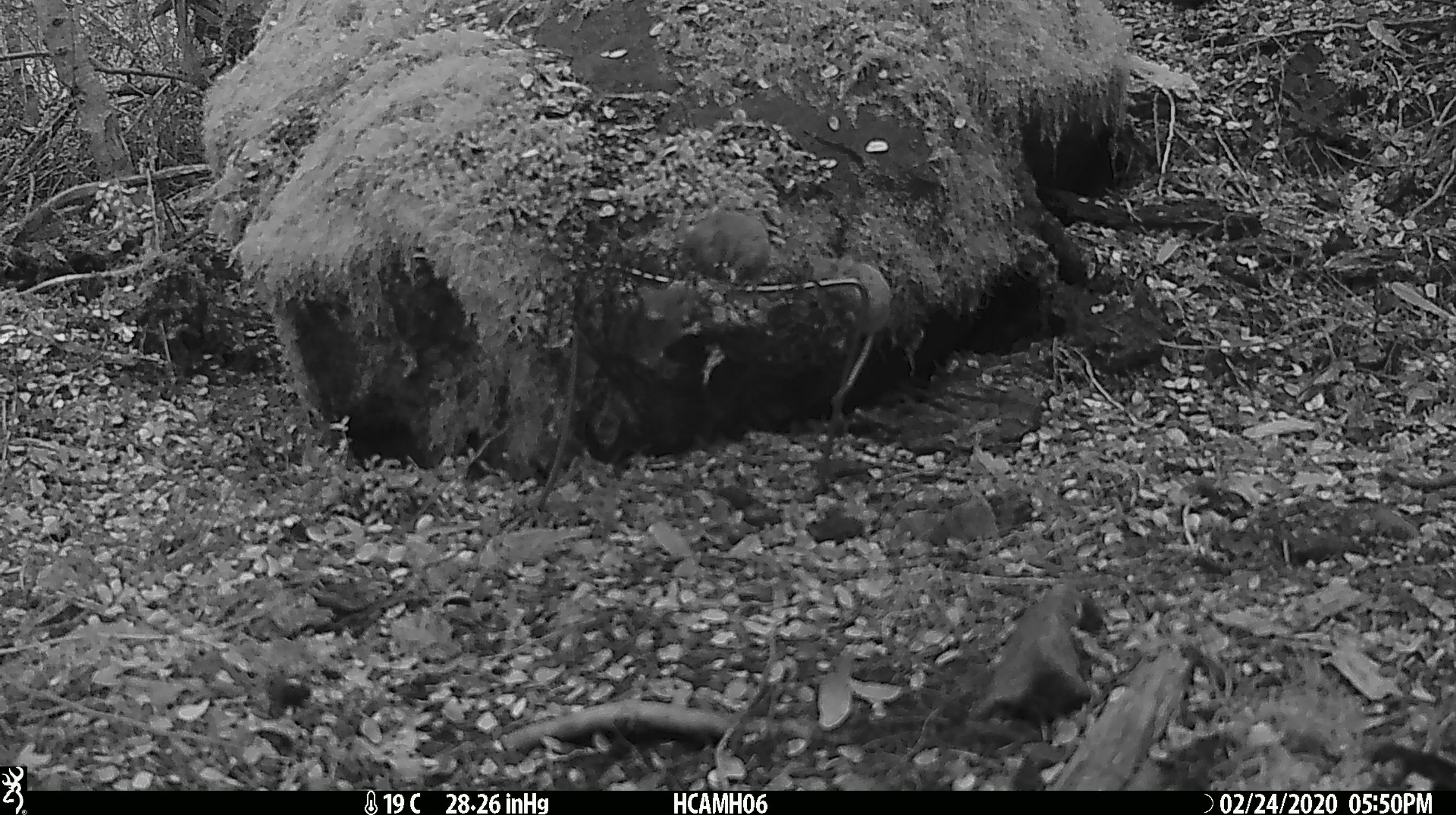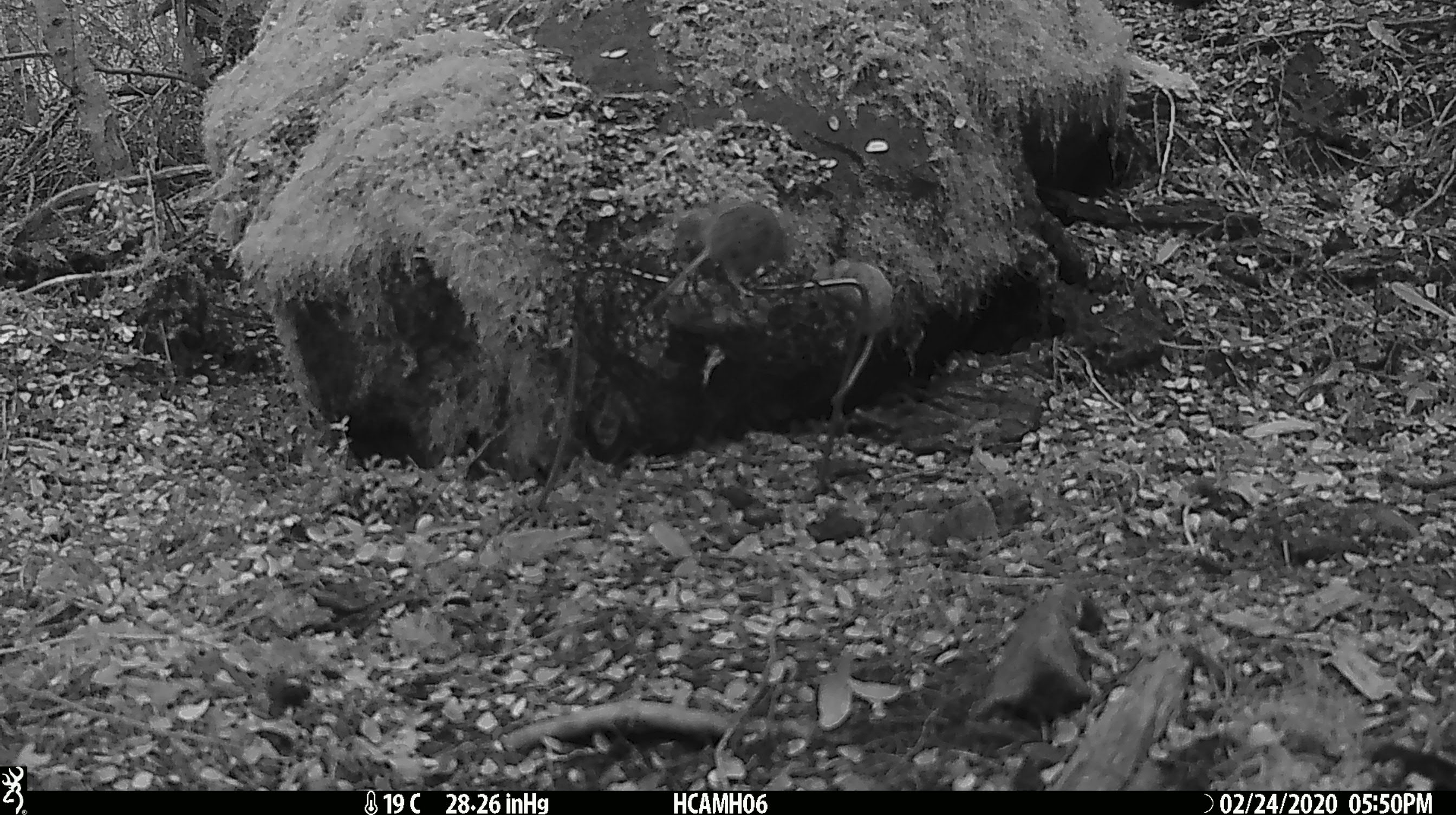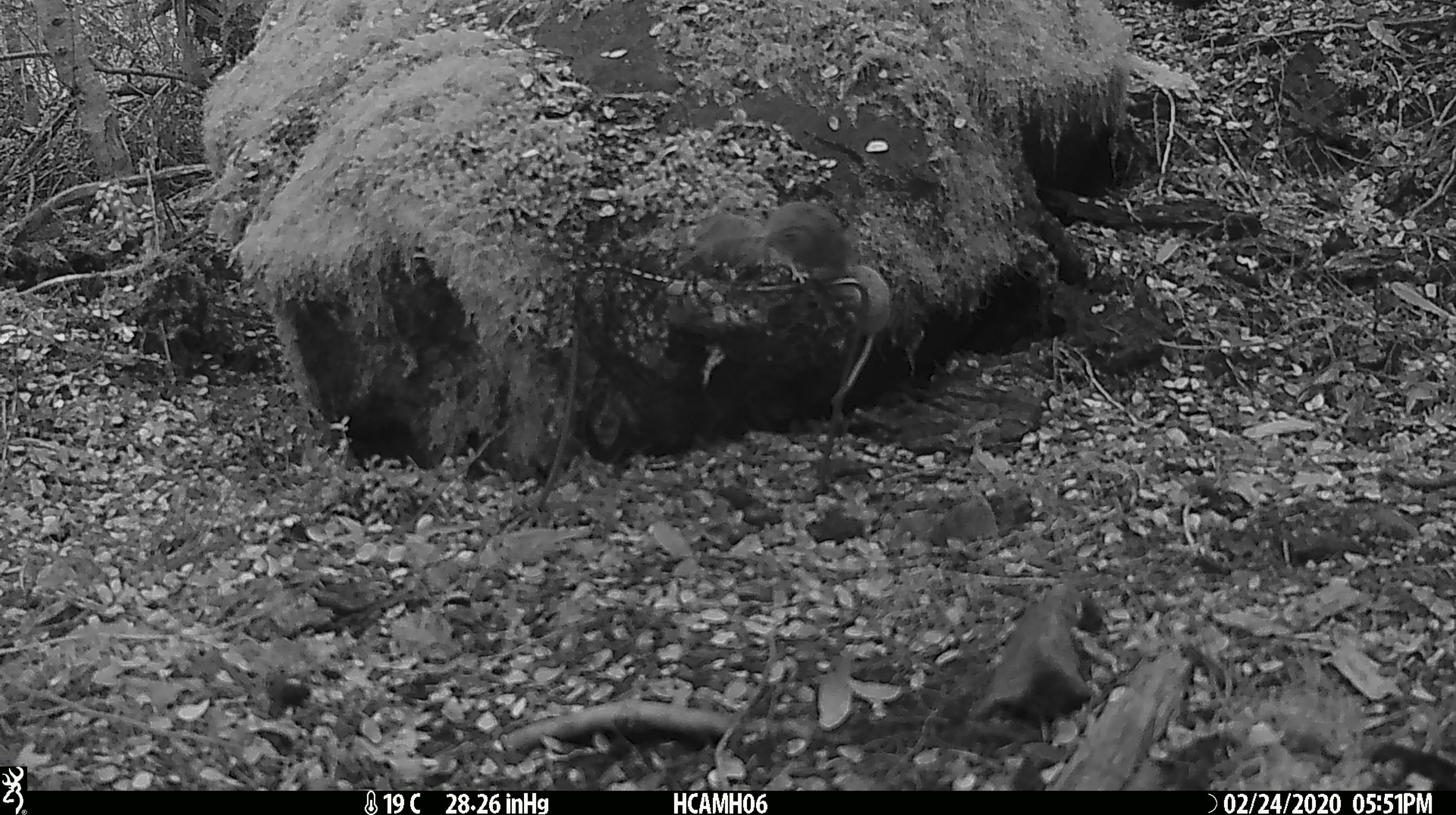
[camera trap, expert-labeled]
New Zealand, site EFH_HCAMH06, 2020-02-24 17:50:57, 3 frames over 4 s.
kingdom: Animalia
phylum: Chordata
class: Mammalia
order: Rodentia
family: Muridae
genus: Mus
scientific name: Mus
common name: mouse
Mouse (Mus).